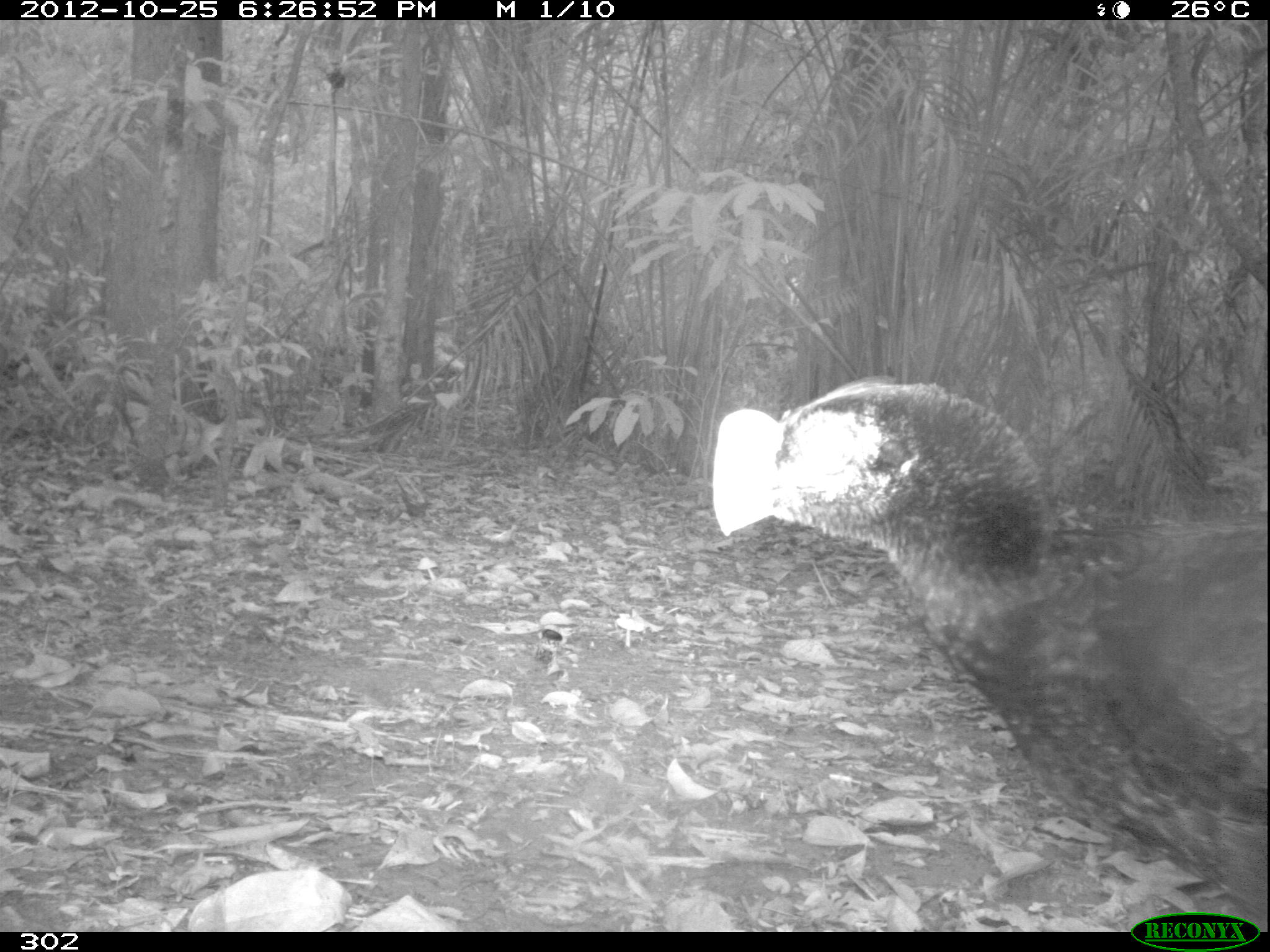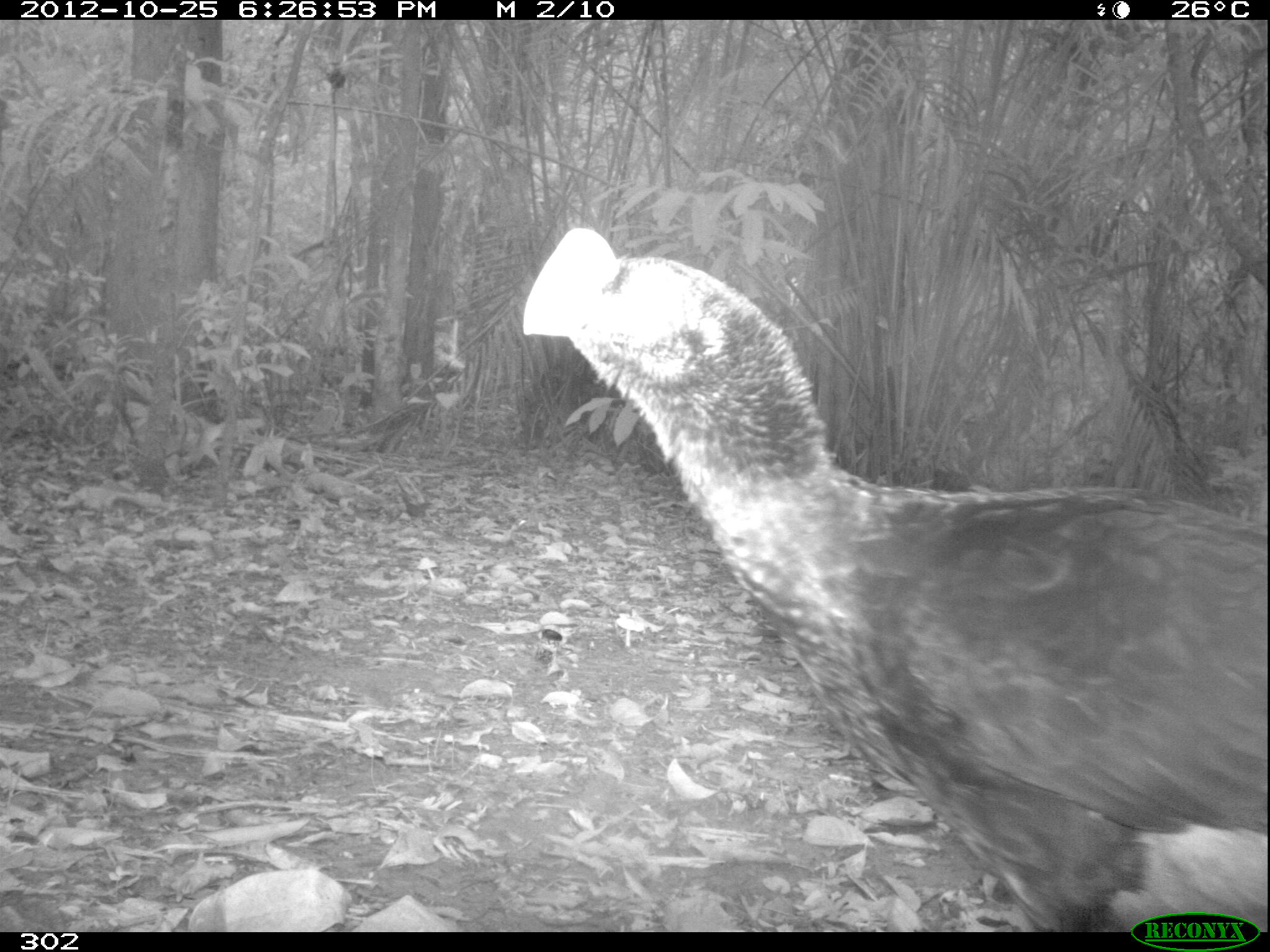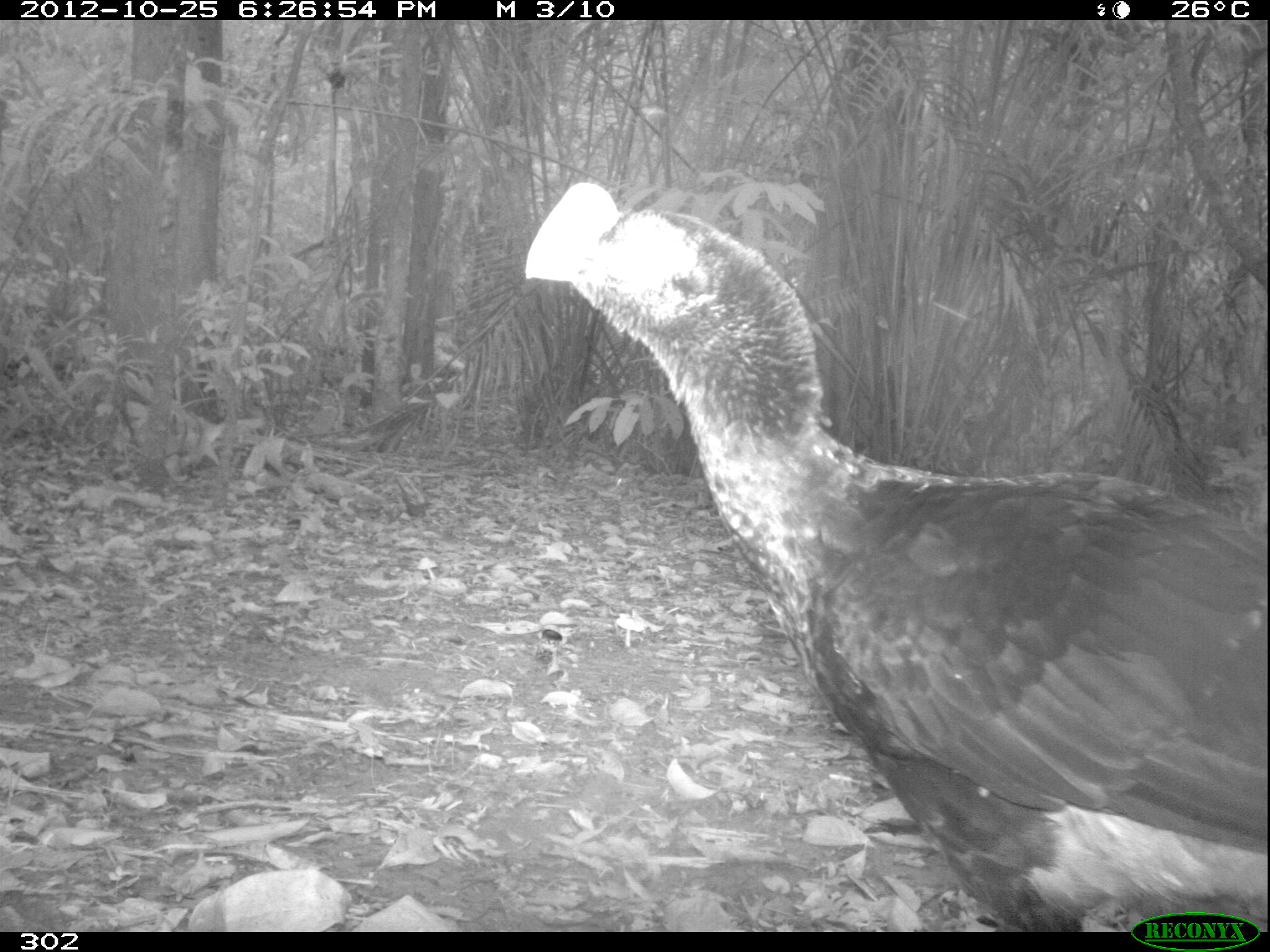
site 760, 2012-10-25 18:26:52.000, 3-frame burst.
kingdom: Animalia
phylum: Chordata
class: Aves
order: Galliformes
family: Cracidae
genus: Mitu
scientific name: Mitu tuberosum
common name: razor-billed curassow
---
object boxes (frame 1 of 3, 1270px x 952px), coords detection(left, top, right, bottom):
mitu tuberosum: detection(708, 374, 1270, 932)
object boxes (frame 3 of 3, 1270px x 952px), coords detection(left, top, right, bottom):
mitu tuberosum: detection(521, 176, 1270, 931)